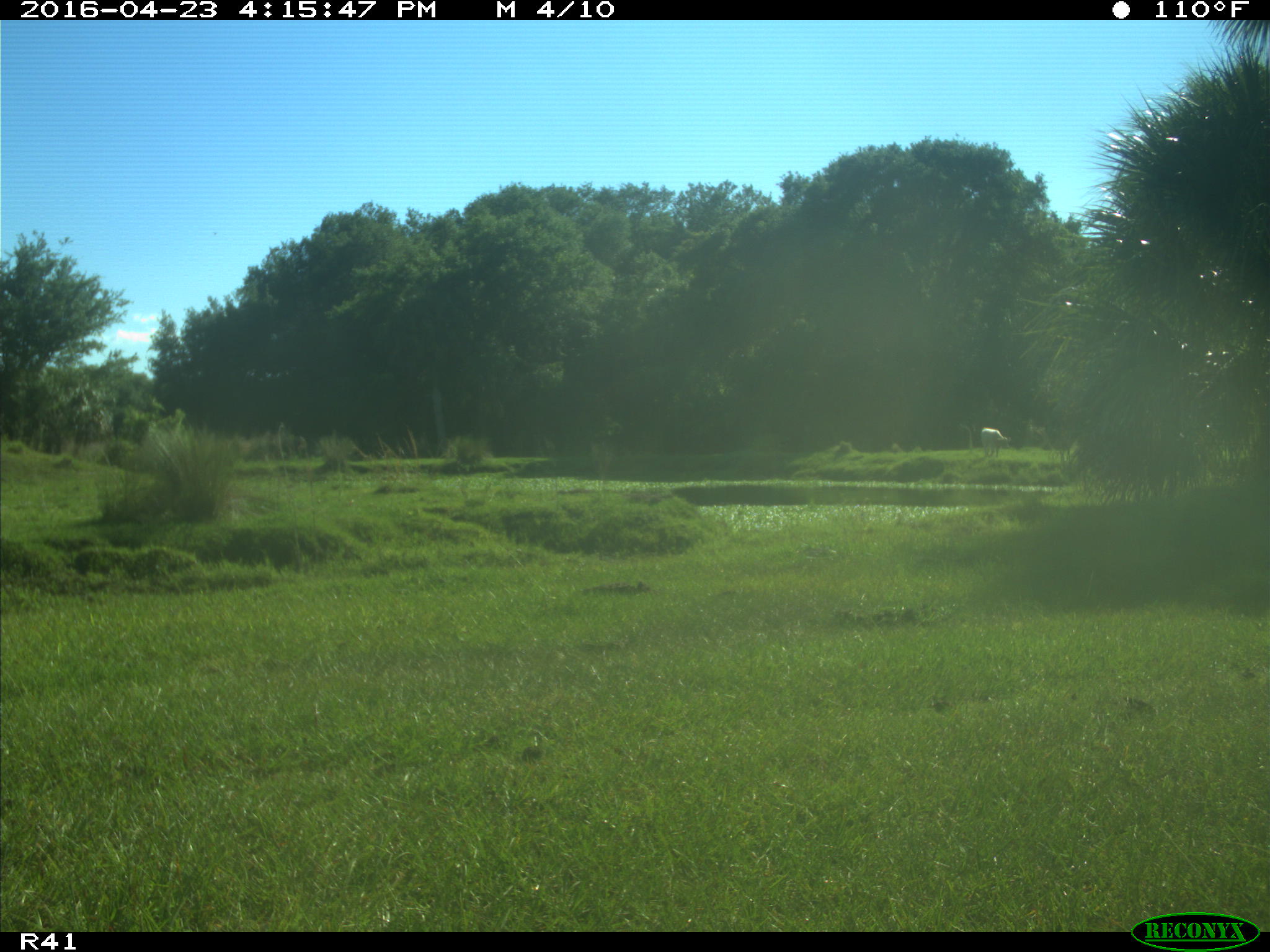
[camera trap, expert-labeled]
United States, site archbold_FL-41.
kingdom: Animalia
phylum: Chordata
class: Mammalia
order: Artiodactyla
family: Bovidae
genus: Bos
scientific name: Bos taurus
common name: domestic cow